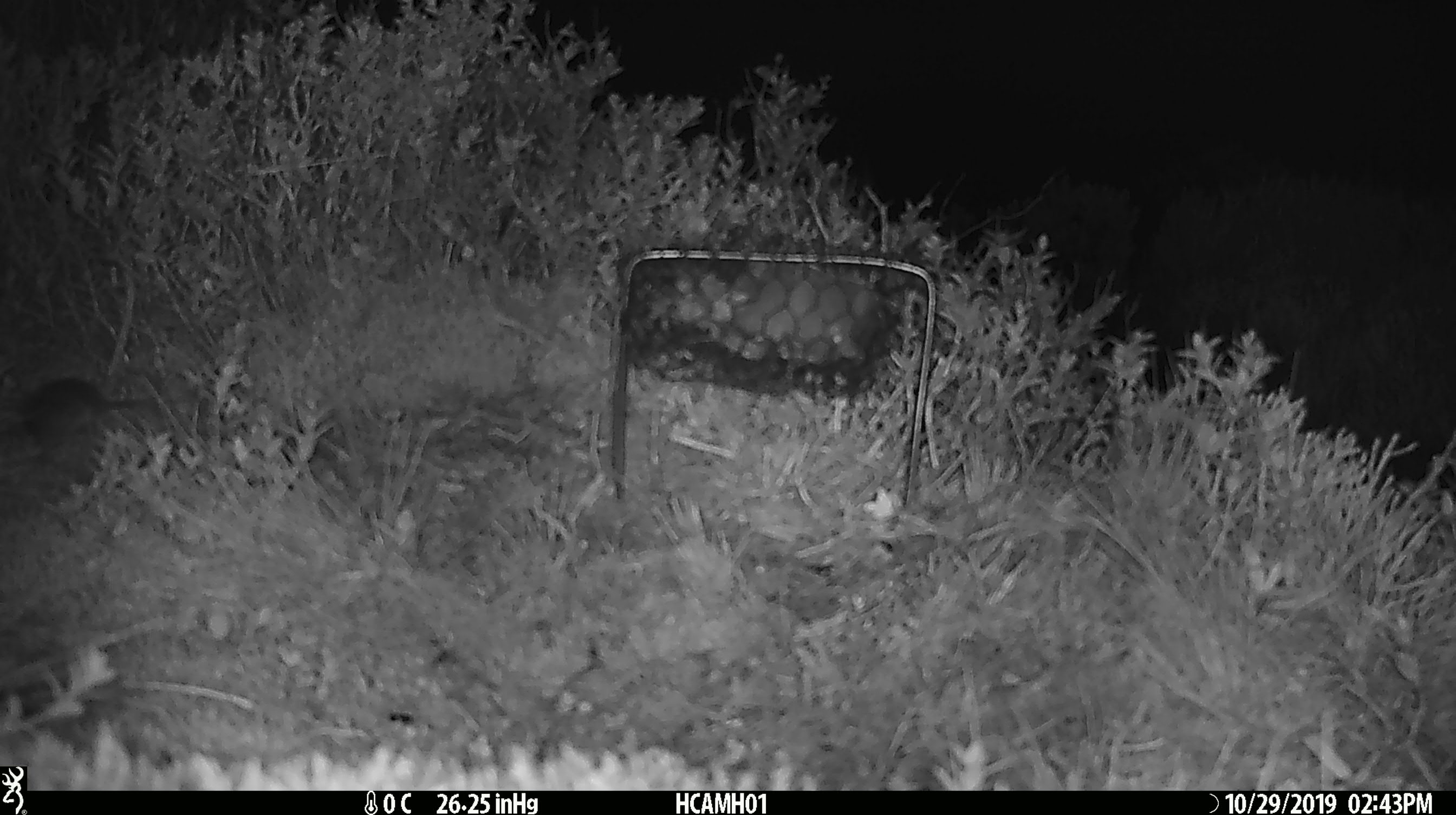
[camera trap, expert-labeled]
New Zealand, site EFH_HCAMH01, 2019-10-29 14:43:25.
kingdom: Animalia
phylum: Chordata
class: Mammalia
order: Rodentia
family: Muridae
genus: Mus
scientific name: Mus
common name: mouse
Mouse (Mus).